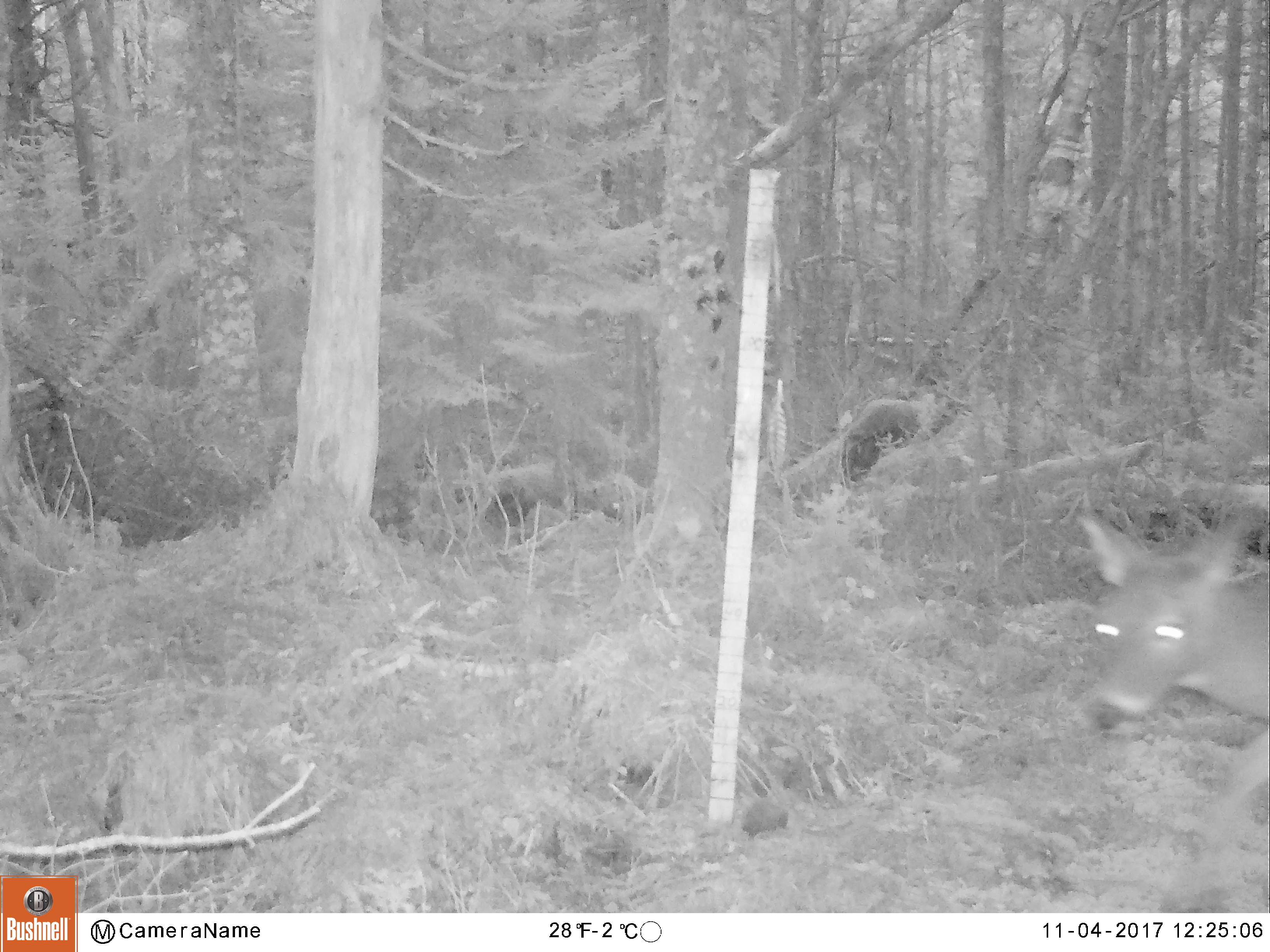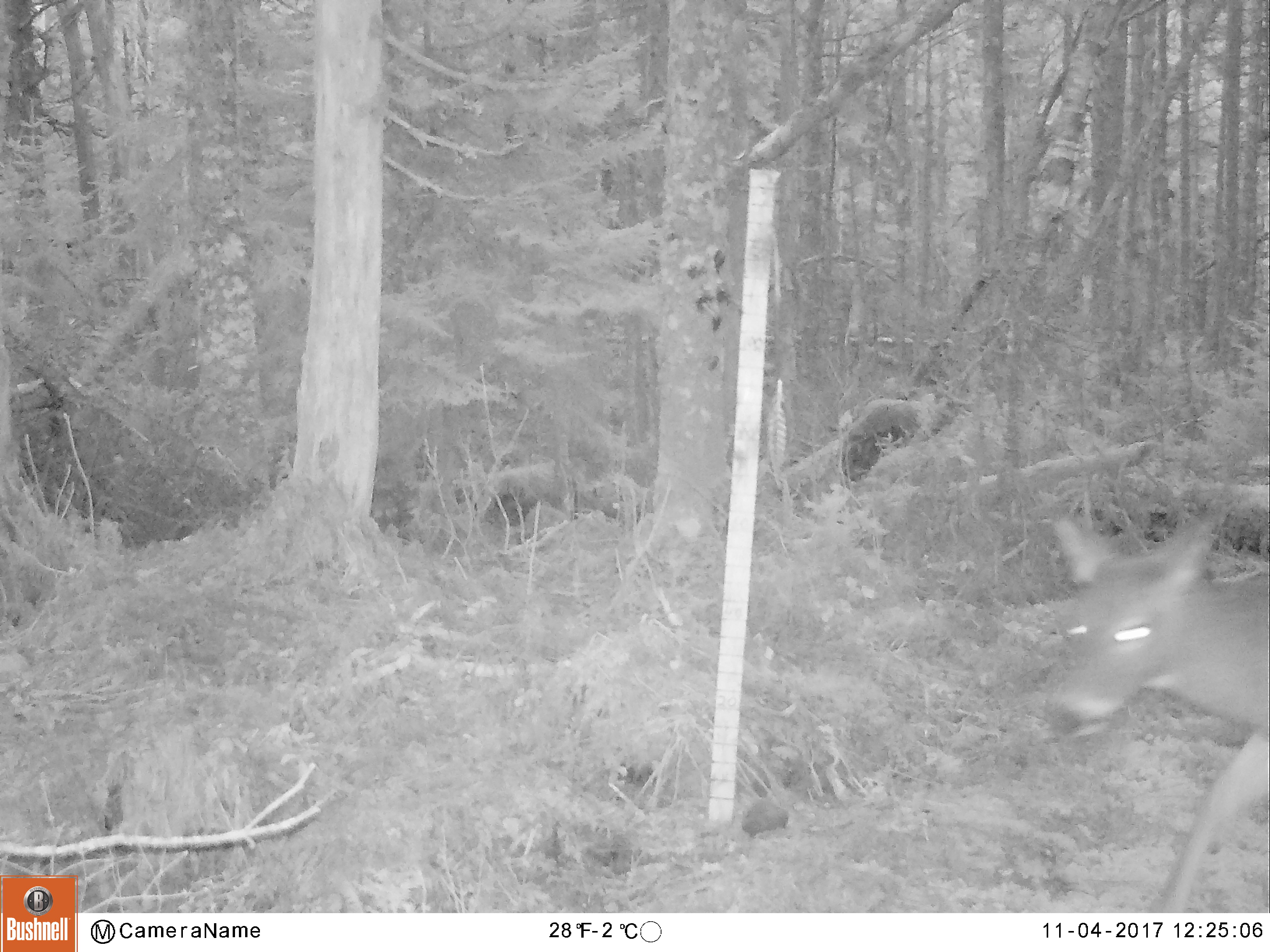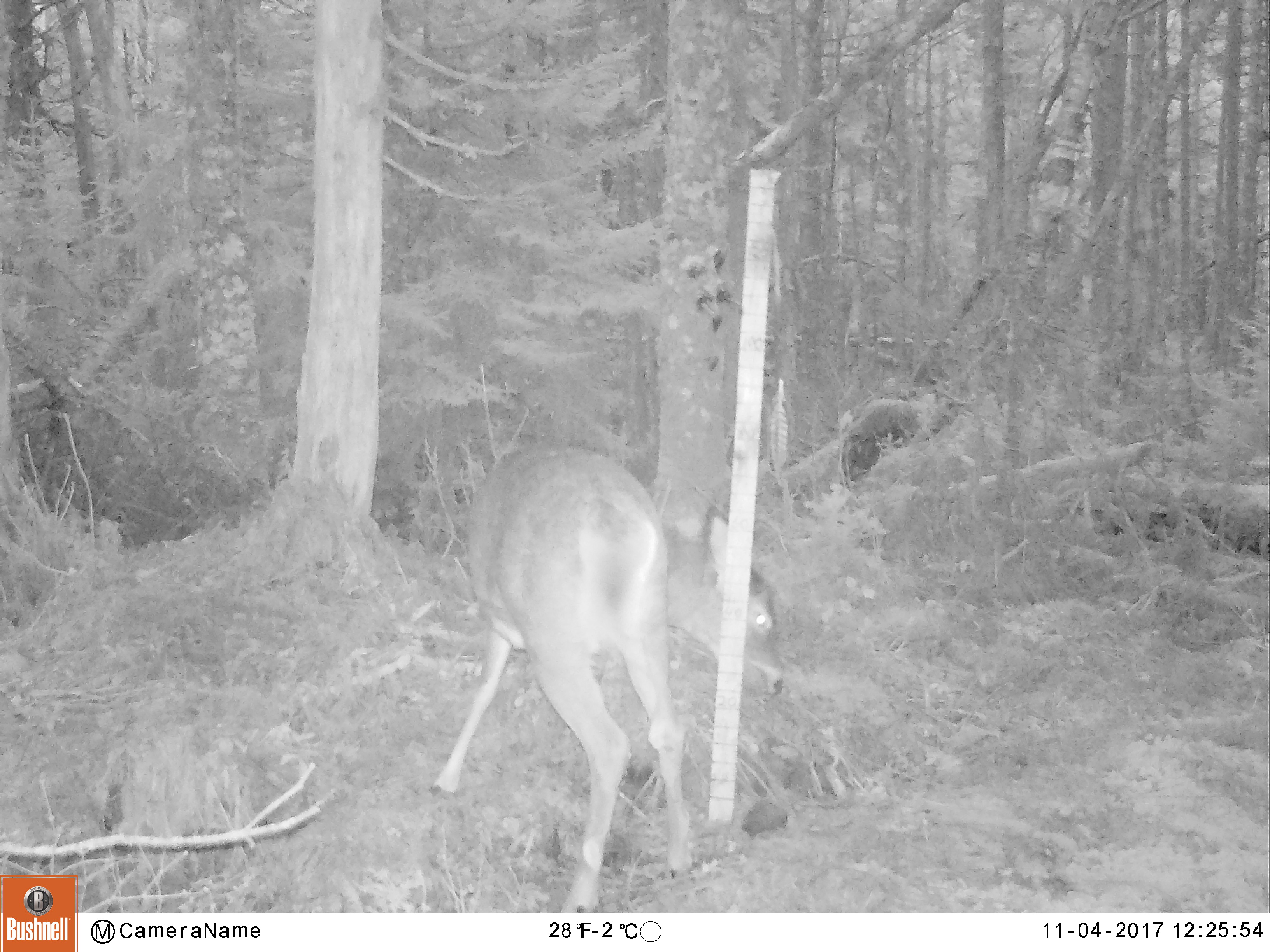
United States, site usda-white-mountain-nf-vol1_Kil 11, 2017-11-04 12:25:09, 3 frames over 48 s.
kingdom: Animalia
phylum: Chordata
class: Mammalia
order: Artiodactyla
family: Cervidae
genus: Odocoileus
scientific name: Odocoileus virginianus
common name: white-tailed deer